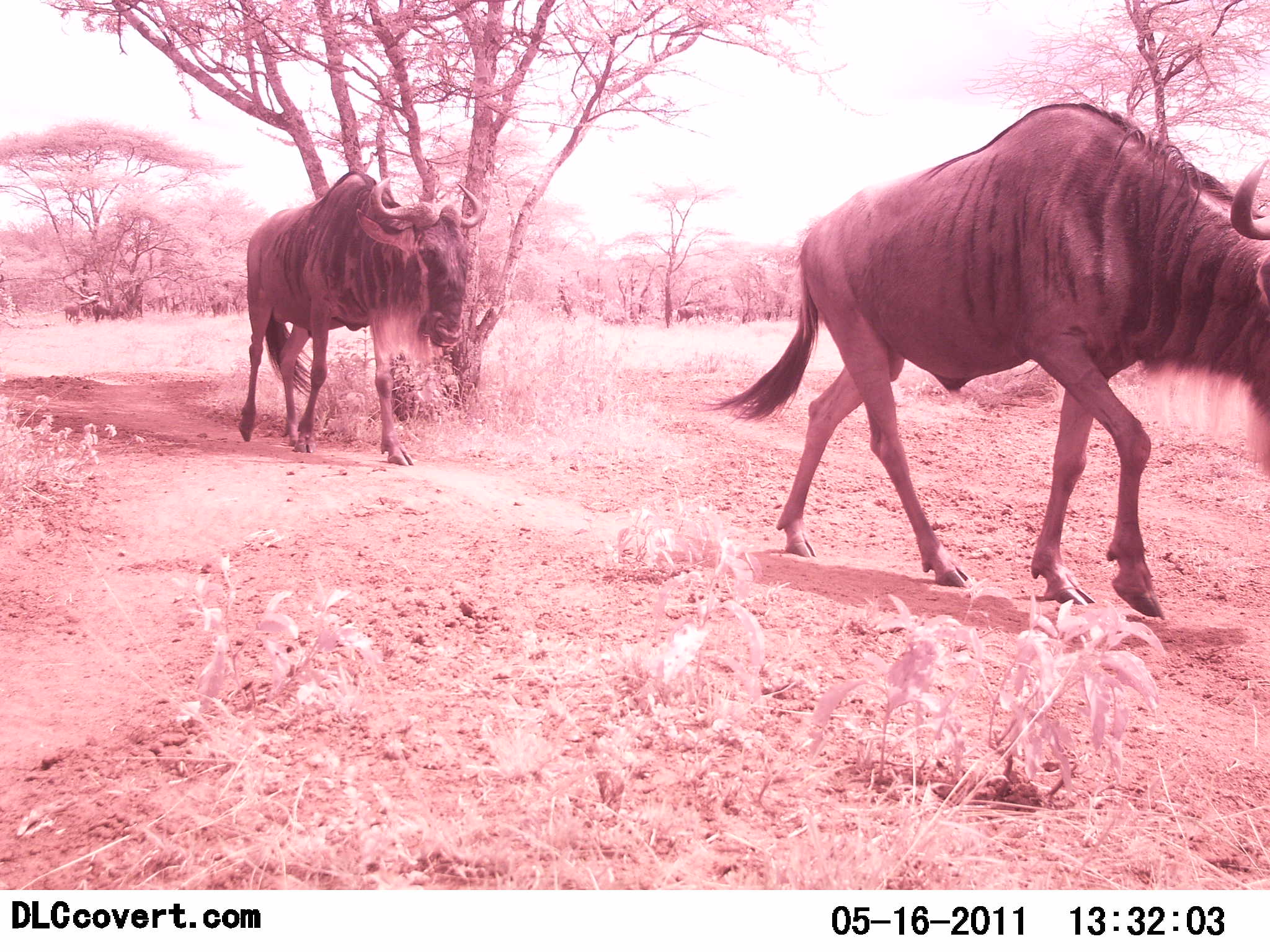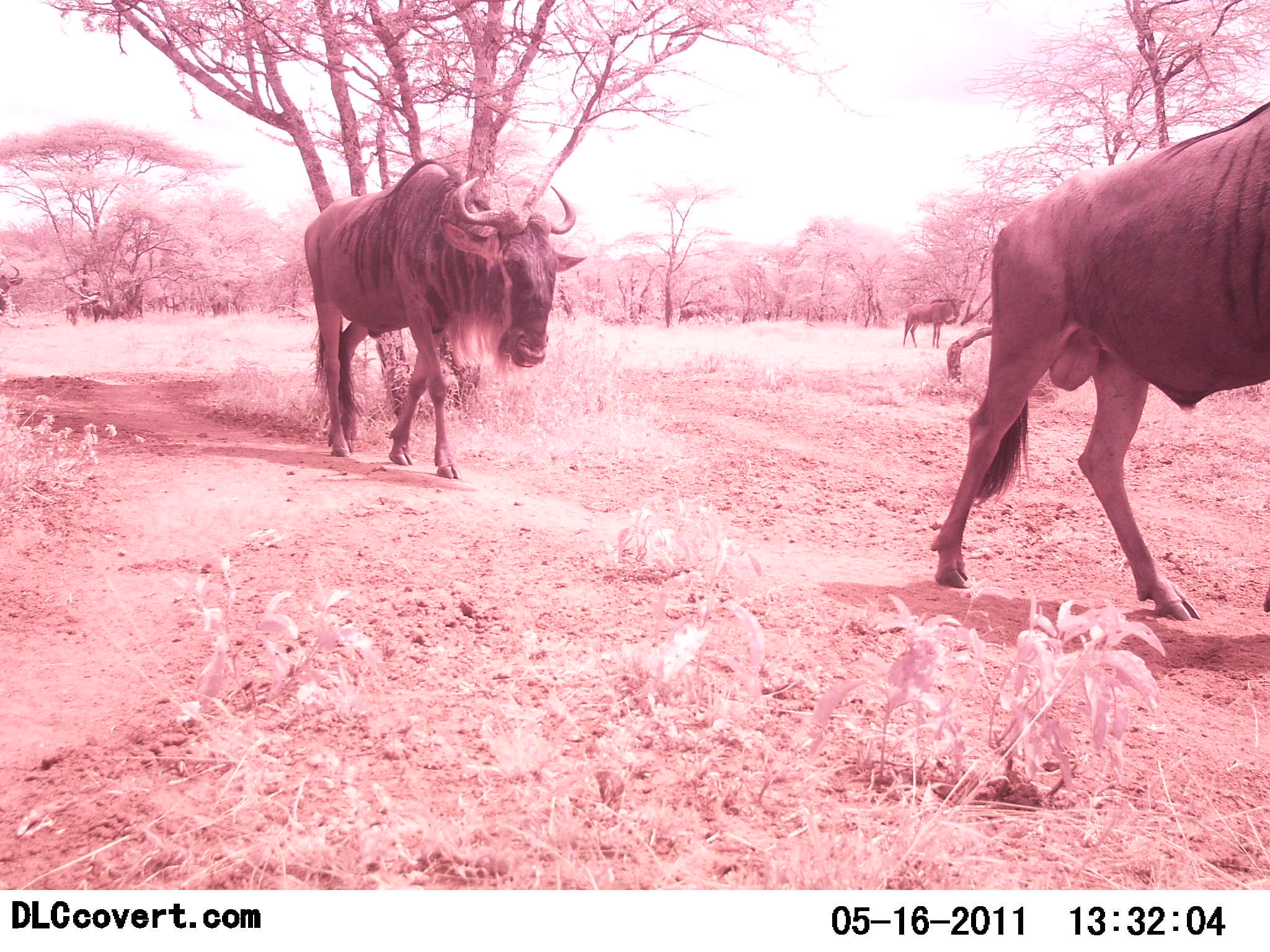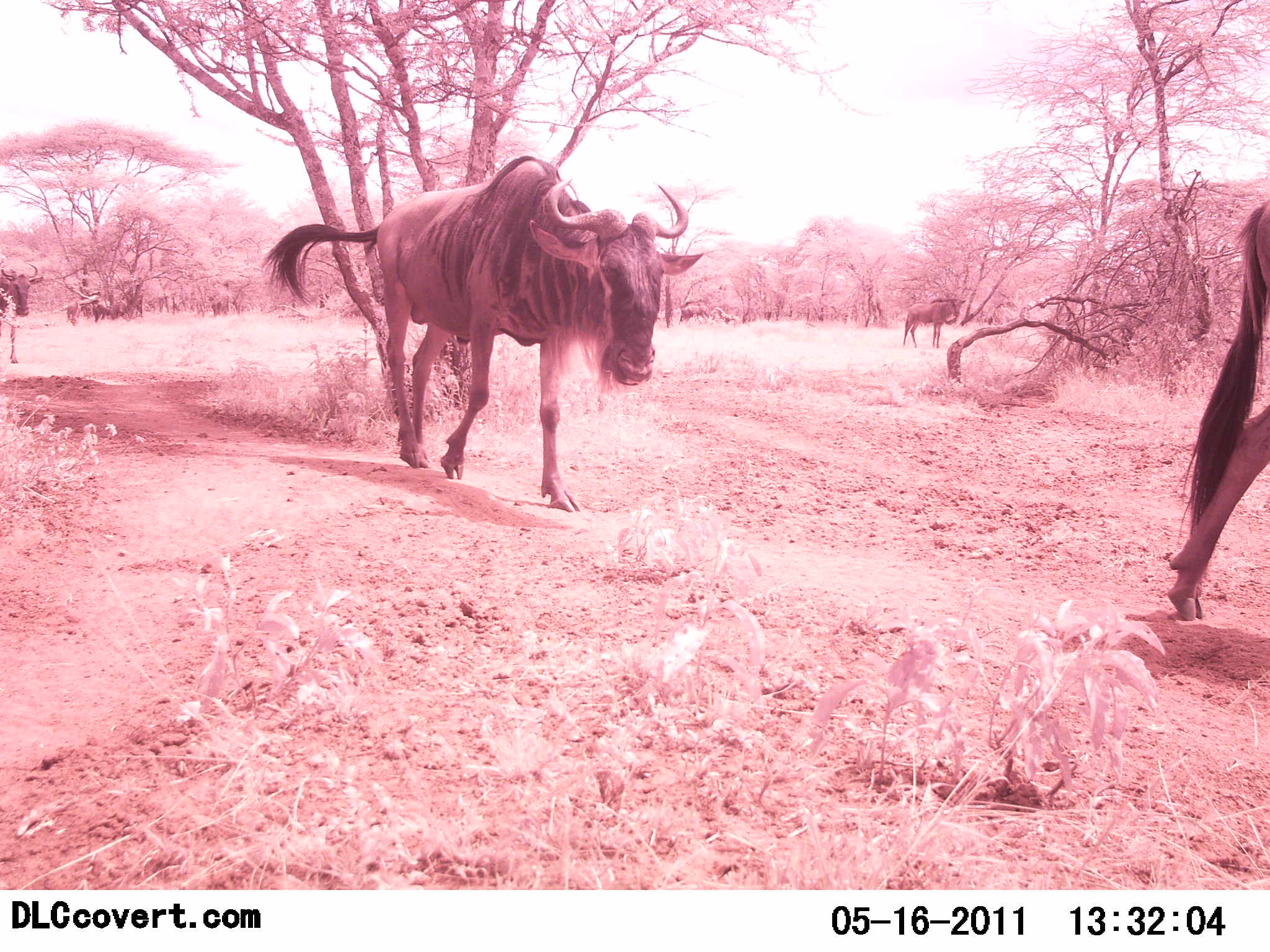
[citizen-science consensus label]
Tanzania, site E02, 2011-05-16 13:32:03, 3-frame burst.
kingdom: Animalia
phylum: Chordata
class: Mammalia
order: Artiodactyla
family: Bovidae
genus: Connochaetes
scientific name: Connochaetes taurinus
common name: blue wildebeest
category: wildebeest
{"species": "wildebeest (blue wildebeest) (Connochaetes taurinus)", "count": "4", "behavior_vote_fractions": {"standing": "23%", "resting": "0%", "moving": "100%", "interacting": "0%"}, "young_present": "0%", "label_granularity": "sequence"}